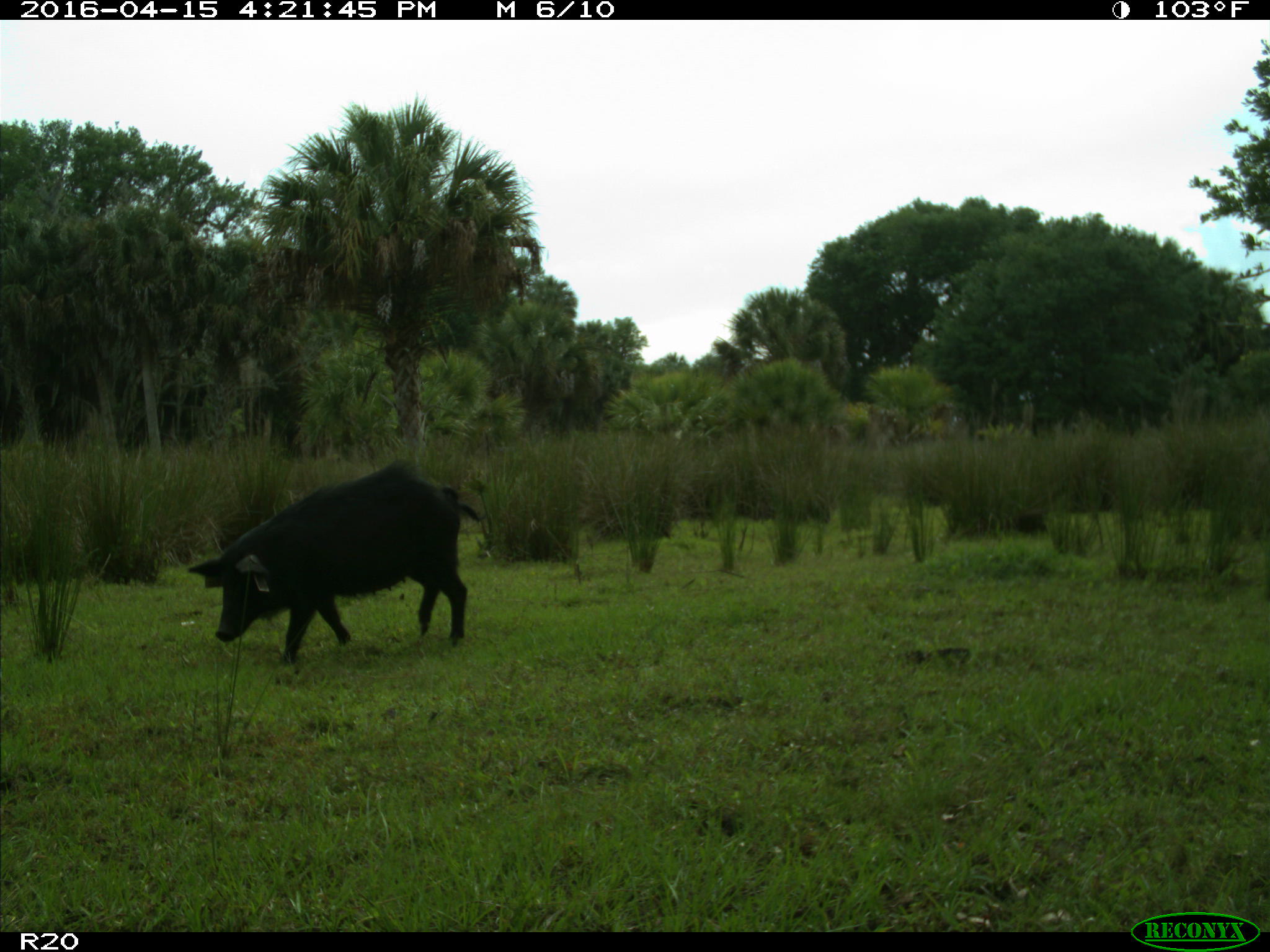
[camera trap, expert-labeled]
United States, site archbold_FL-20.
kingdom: Animalia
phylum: Chordata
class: Mammalia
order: Artiodactyla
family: Suidae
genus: Sus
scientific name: Sus scrofa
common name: wild boar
Sus scrofa (wild boar).